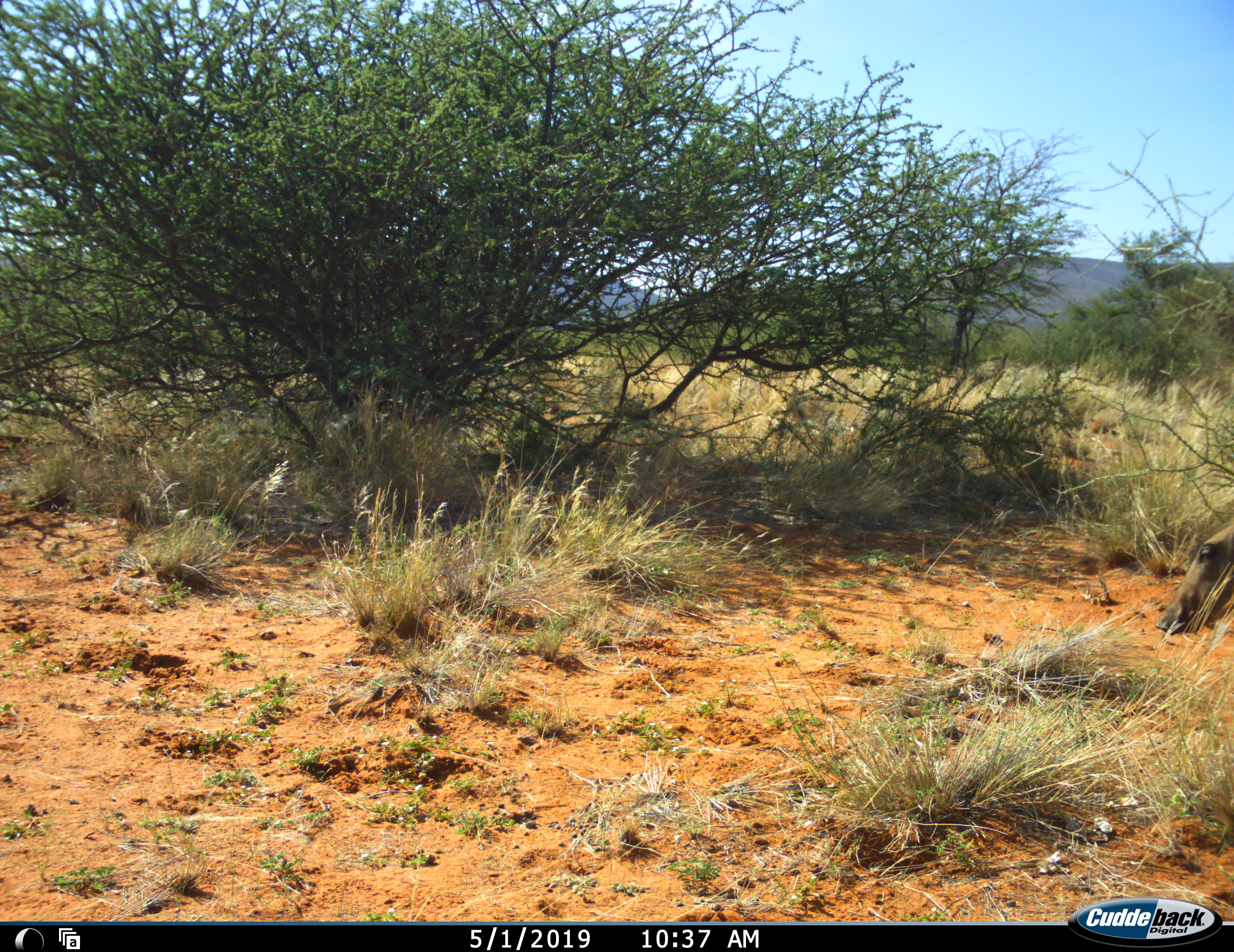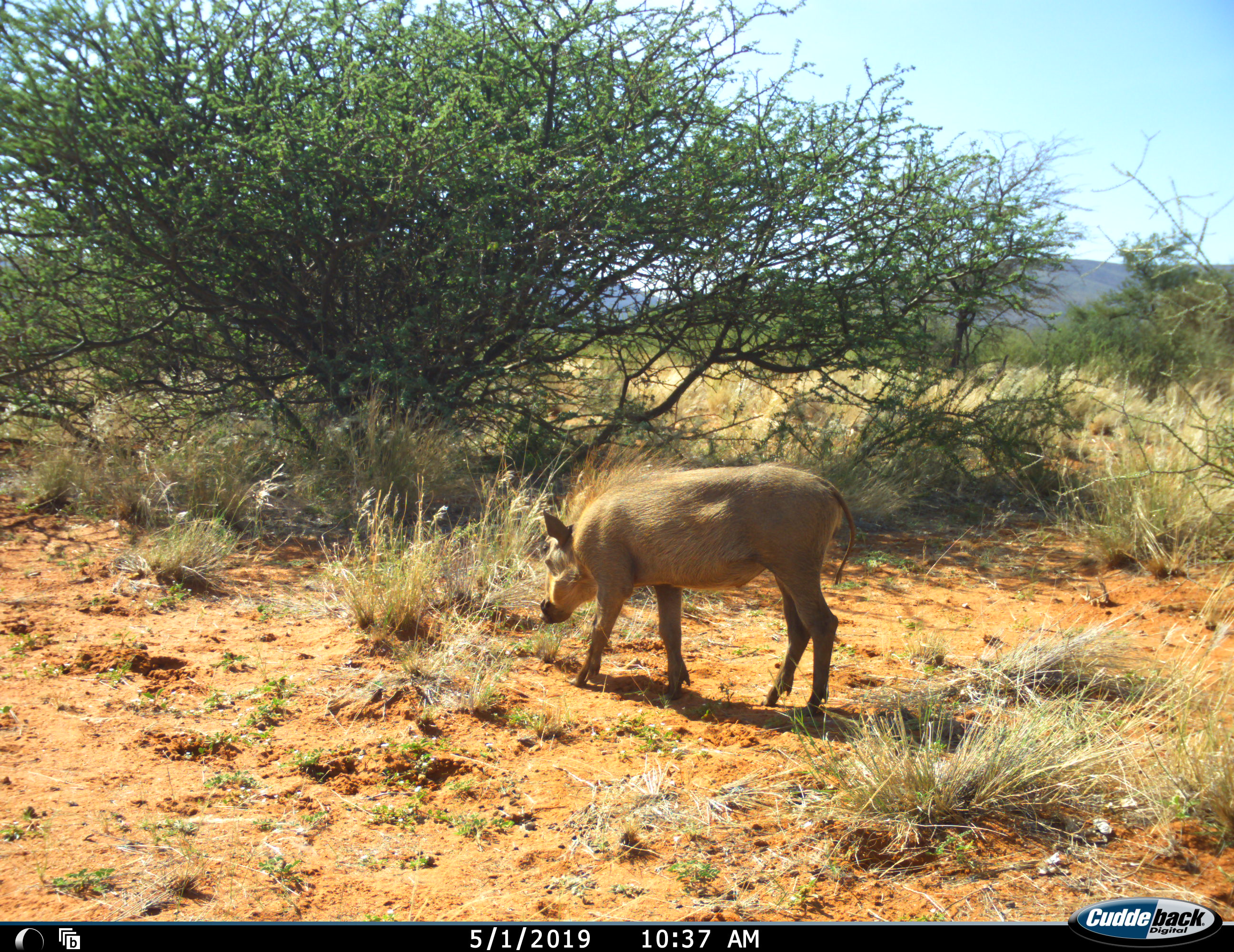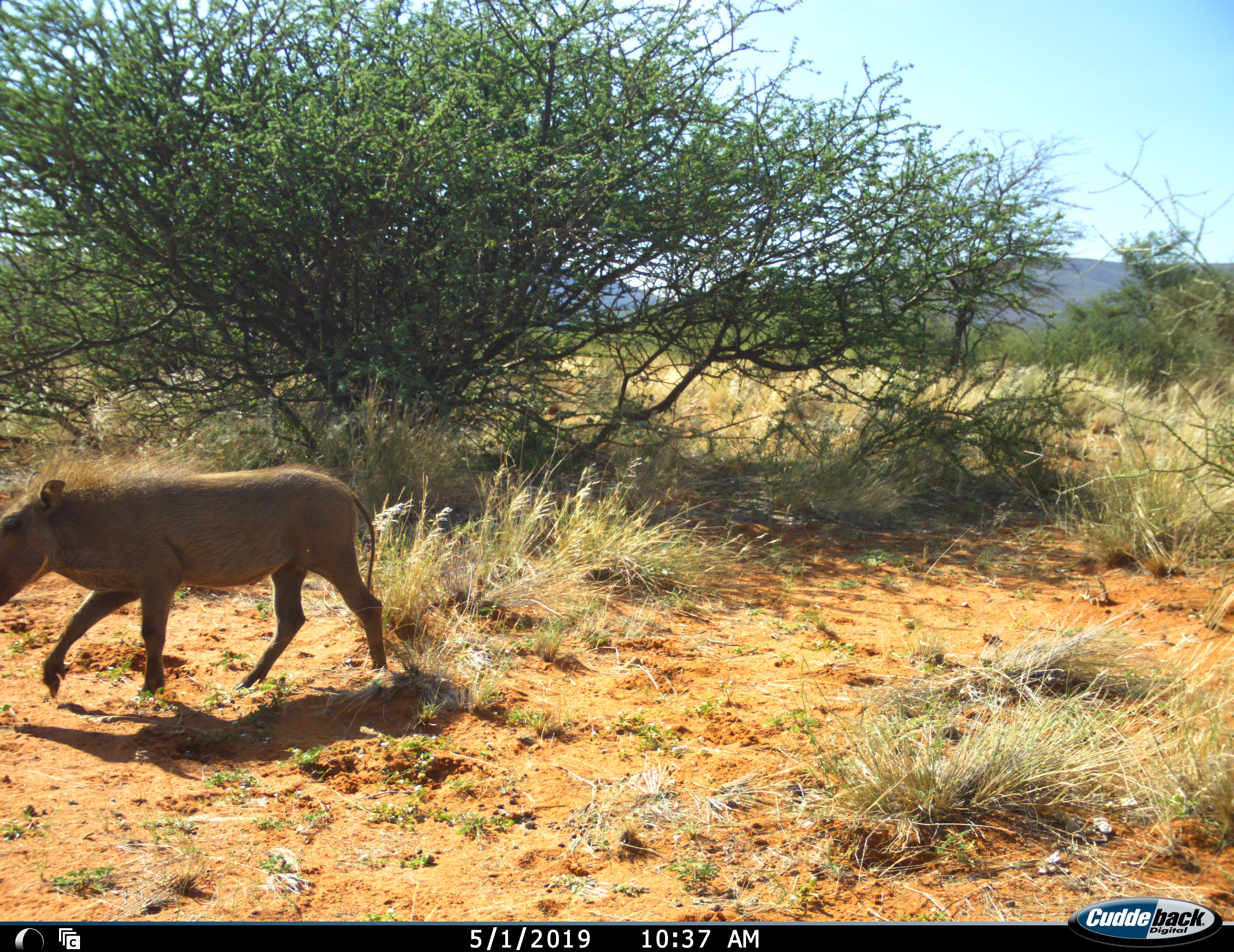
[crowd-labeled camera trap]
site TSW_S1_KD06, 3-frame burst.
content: unidentified animal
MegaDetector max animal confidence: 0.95